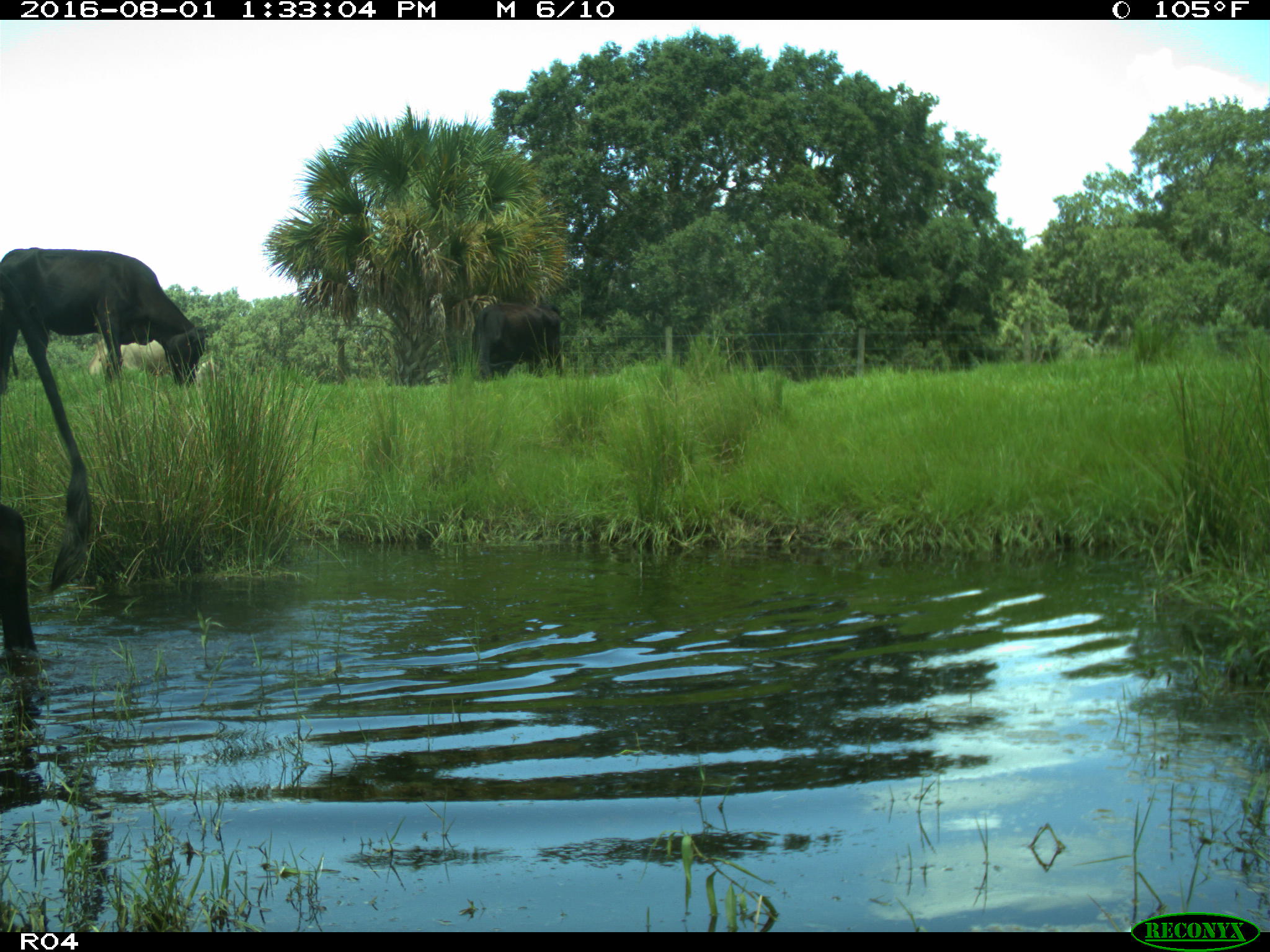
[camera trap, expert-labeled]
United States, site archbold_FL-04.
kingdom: Animalia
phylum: Chordata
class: Mammalia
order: Artiodactyla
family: Bovidae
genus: Bos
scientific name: Bos taurus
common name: domestic cow